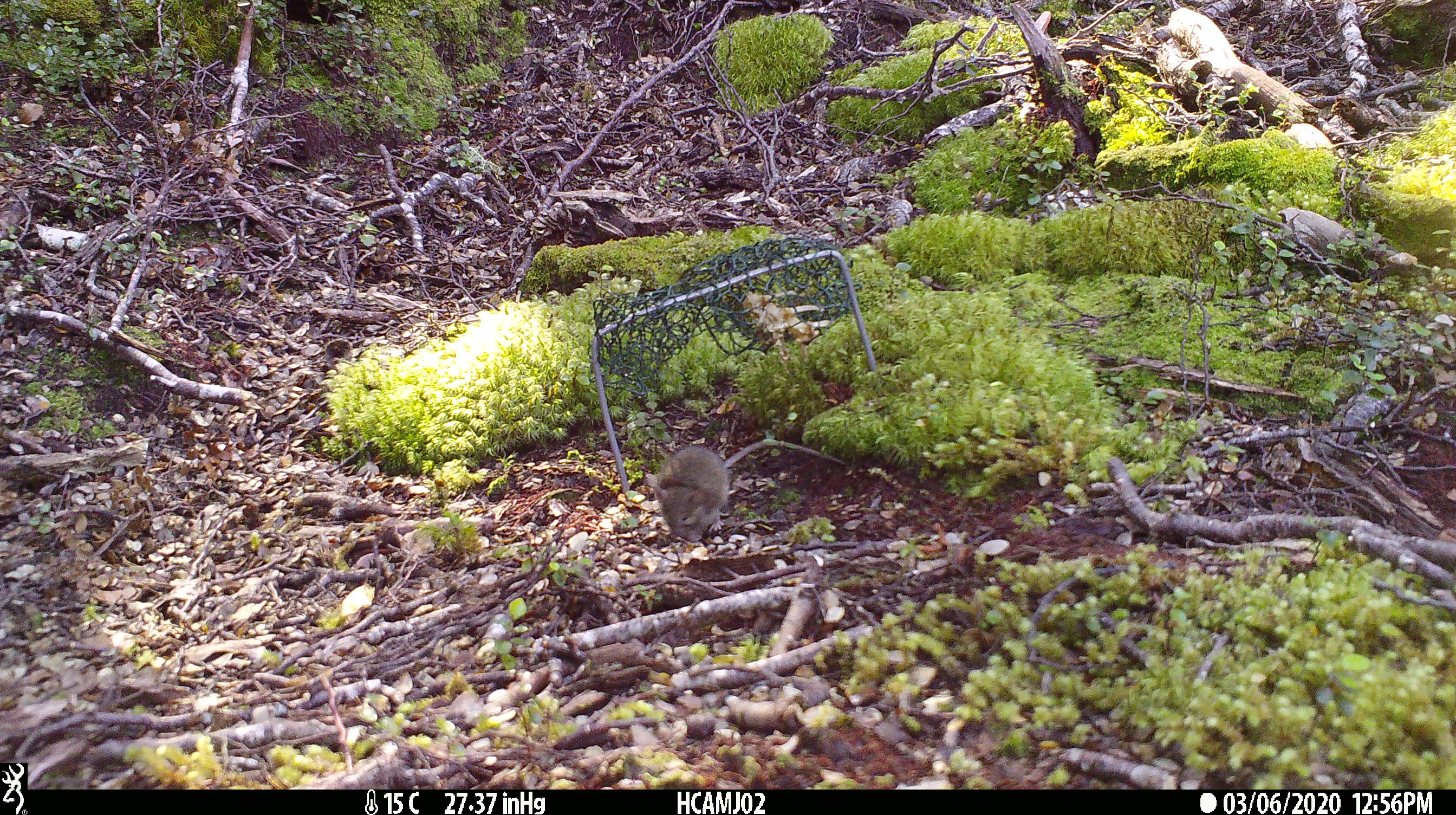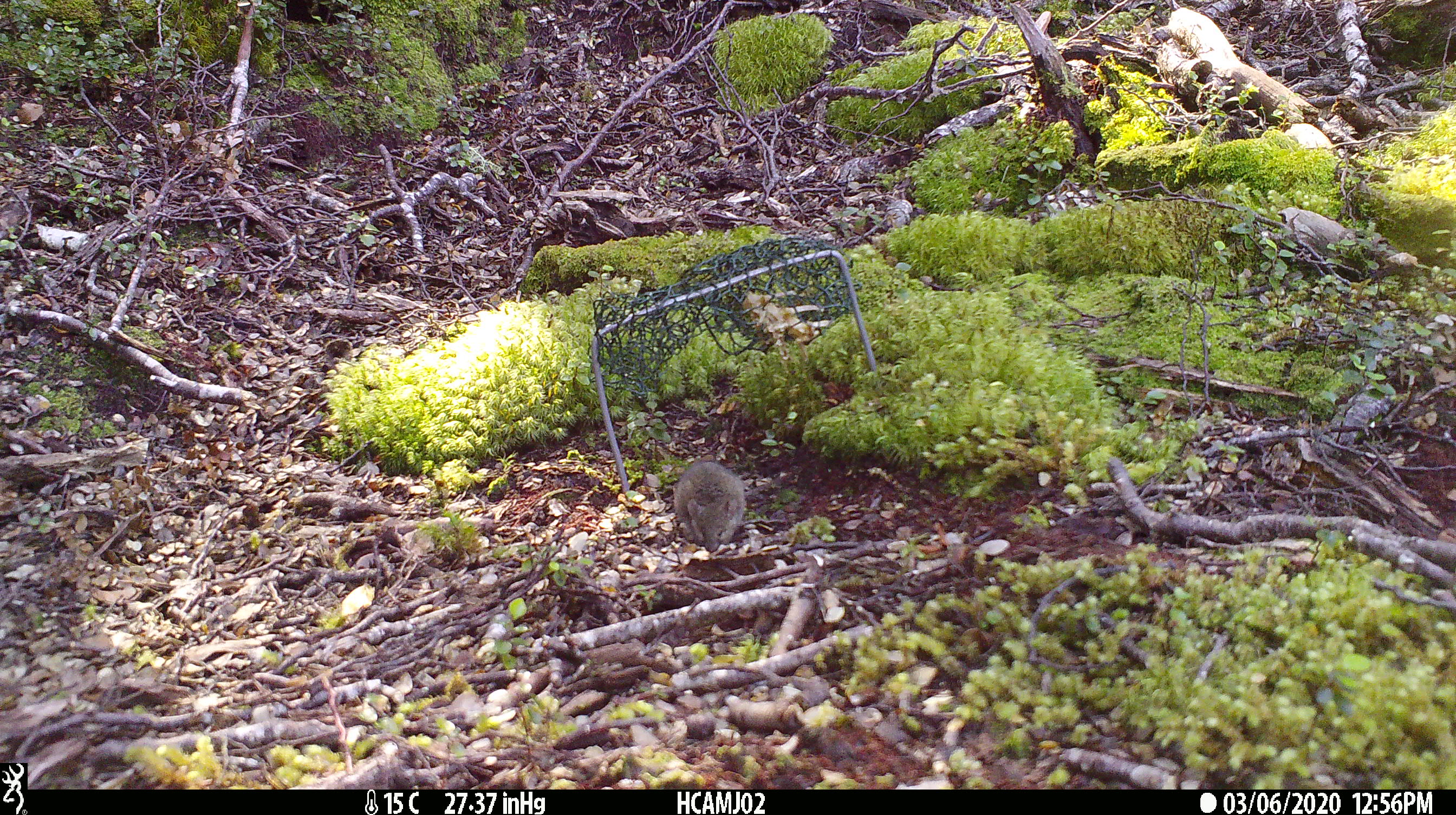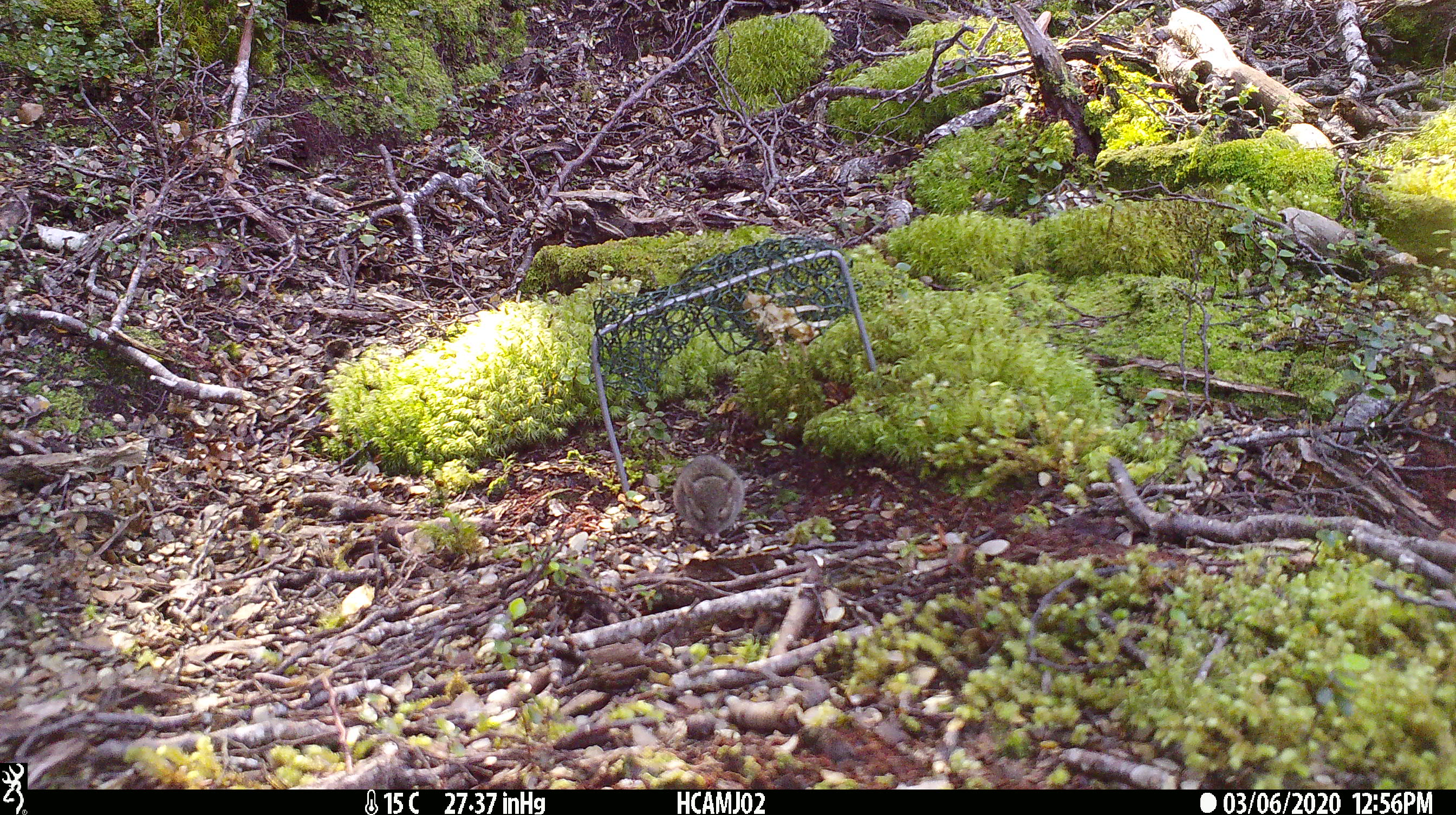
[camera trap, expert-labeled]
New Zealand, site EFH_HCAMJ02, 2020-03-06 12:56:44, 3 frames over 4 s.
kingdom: Animalia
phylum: Chordata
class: Mammalia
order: Rodentia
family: Muridae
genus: Mus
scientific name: Mus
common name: mouse